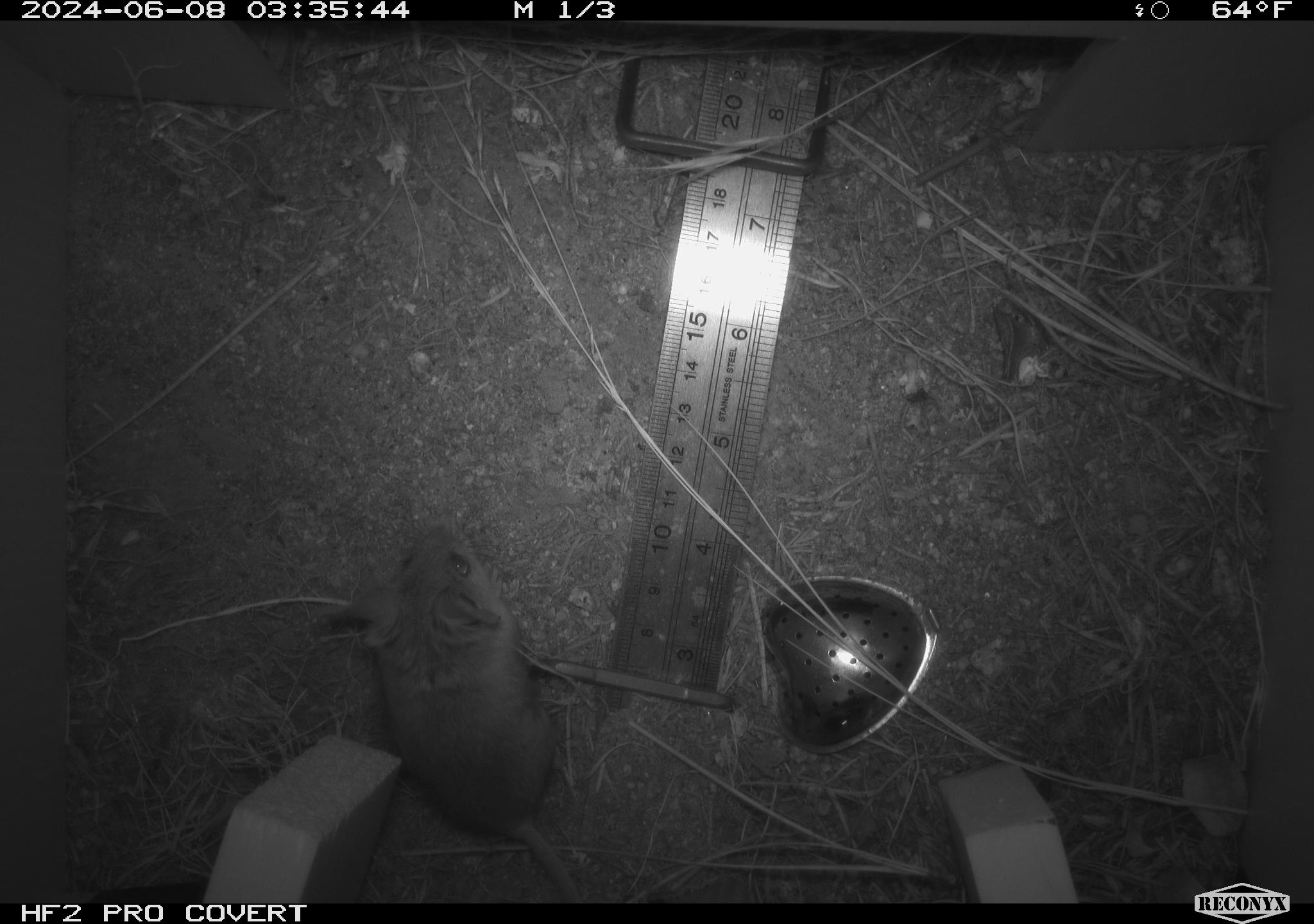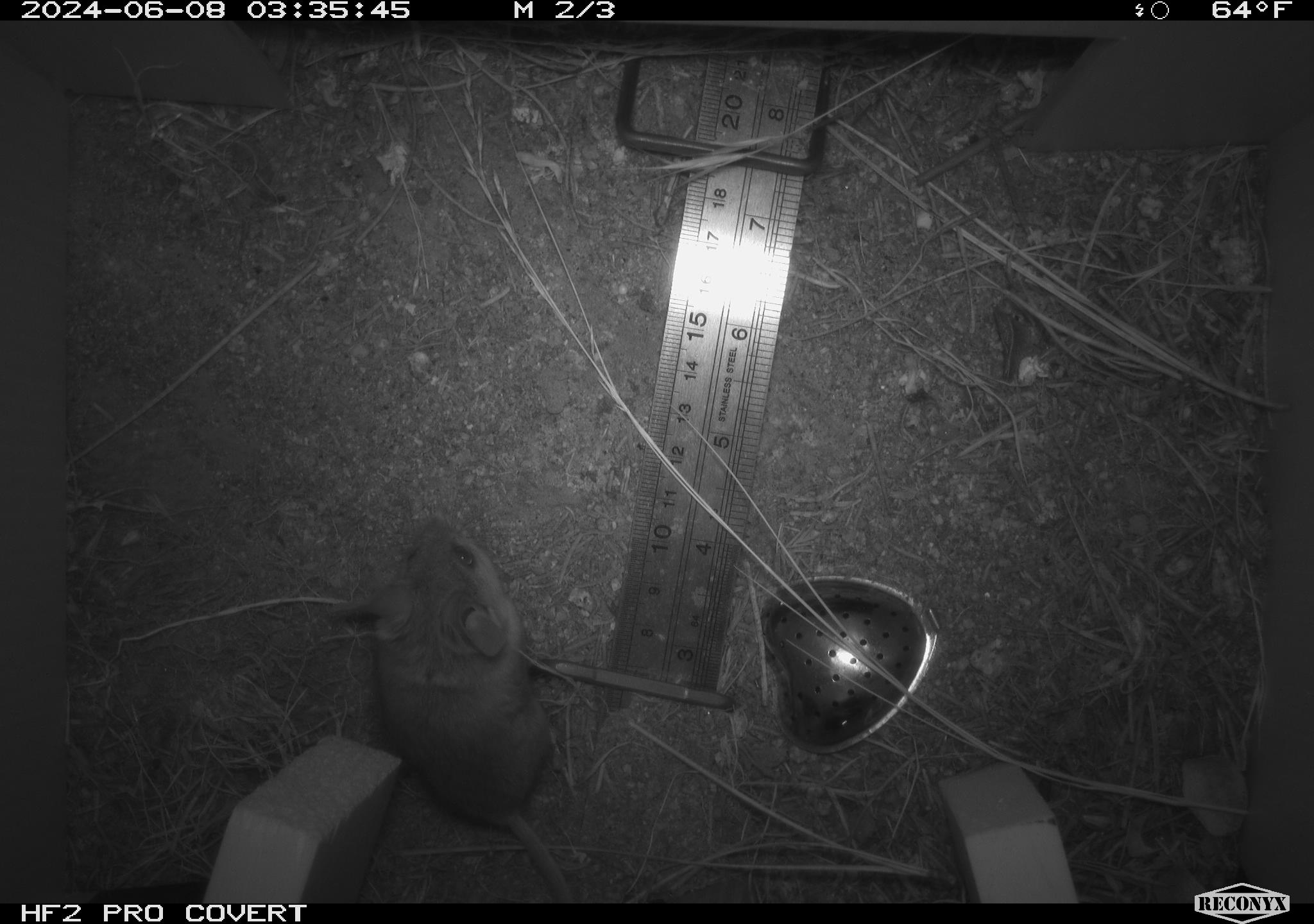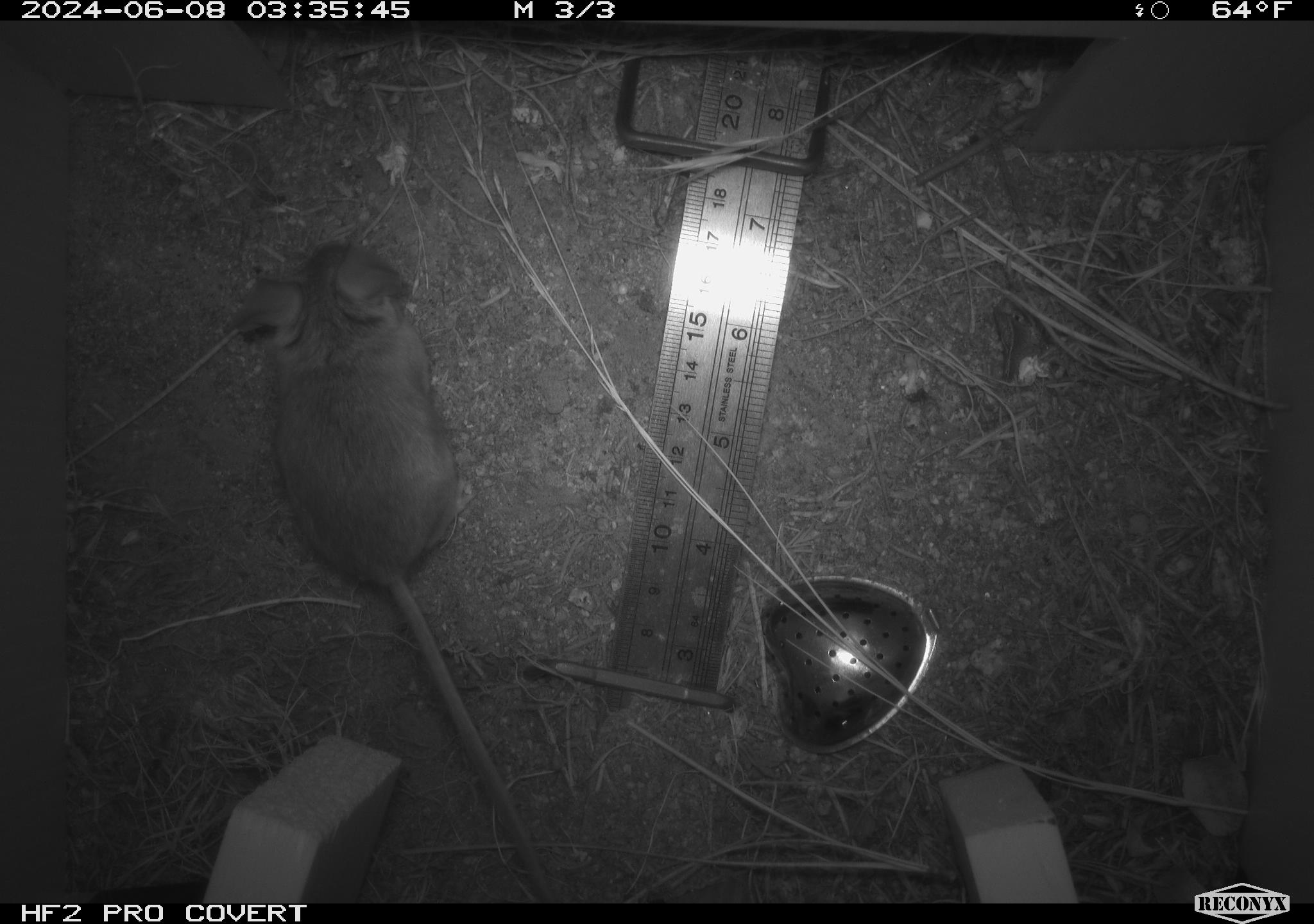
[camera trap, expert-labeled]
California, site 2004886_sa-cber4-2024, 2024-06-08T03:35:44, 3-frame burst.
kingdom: Animalia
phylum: Chordata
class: Mammalia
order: Rodentia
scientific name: Rodentia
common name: mouse species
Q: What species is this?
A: Mouse species (Rodentia).